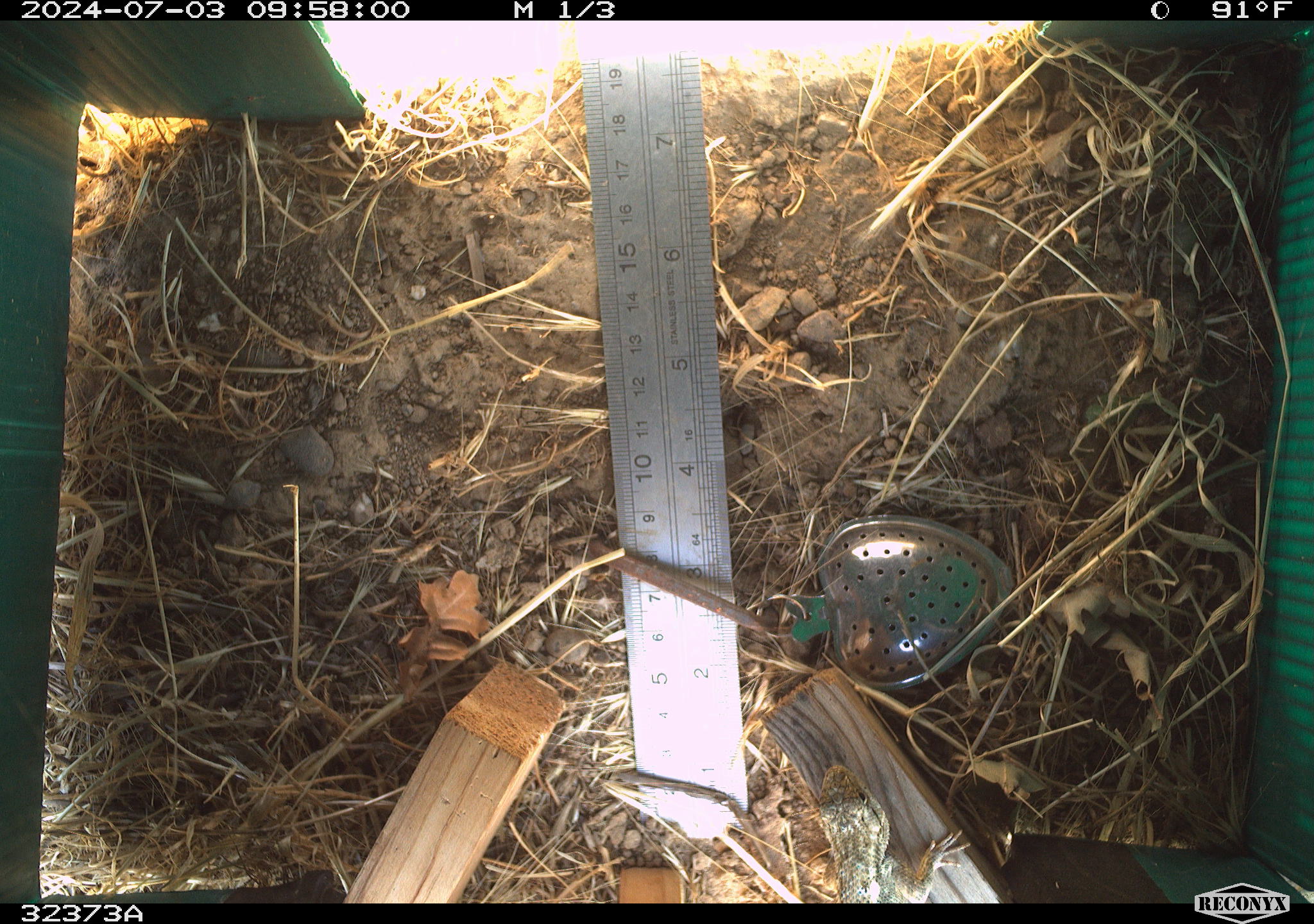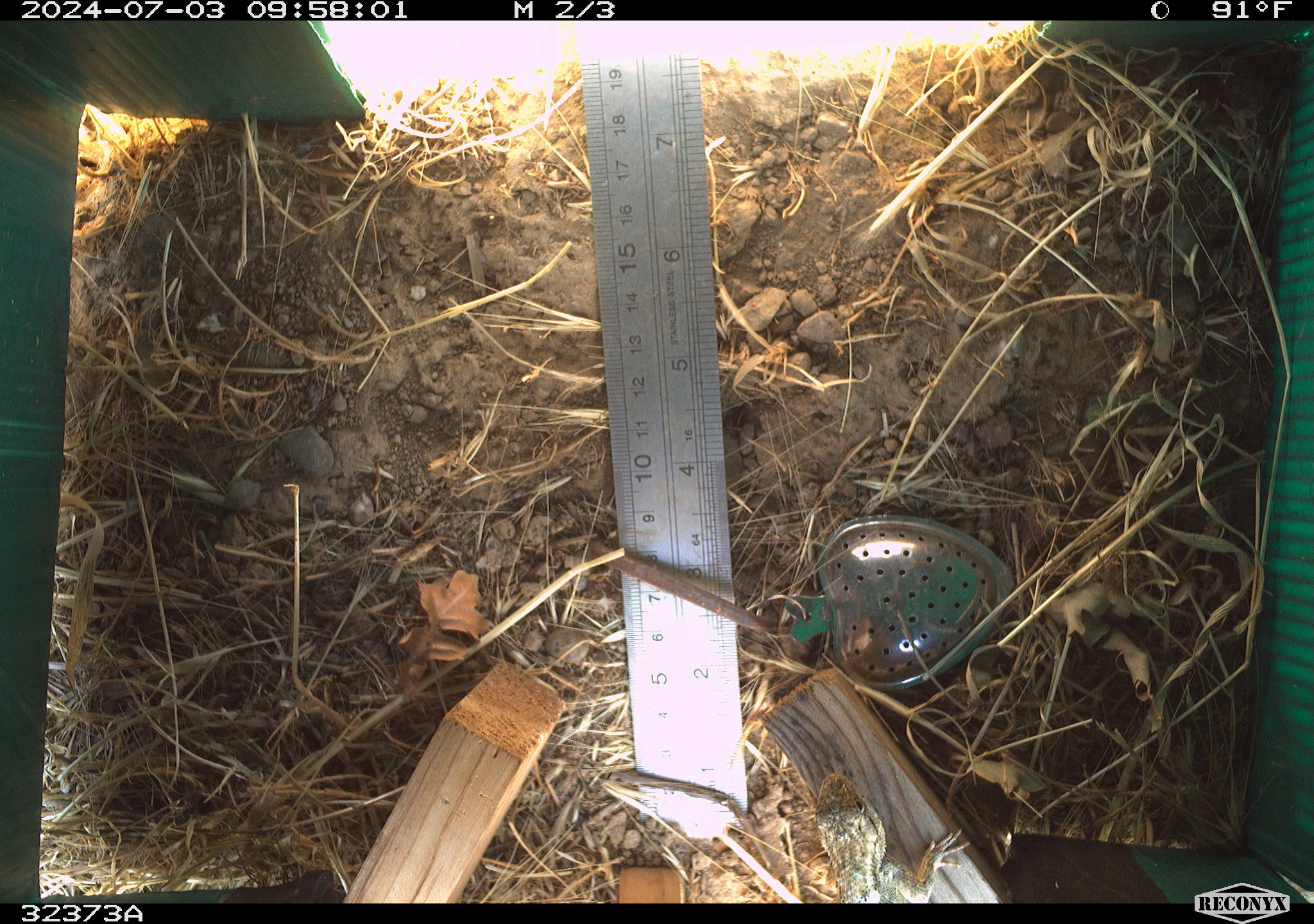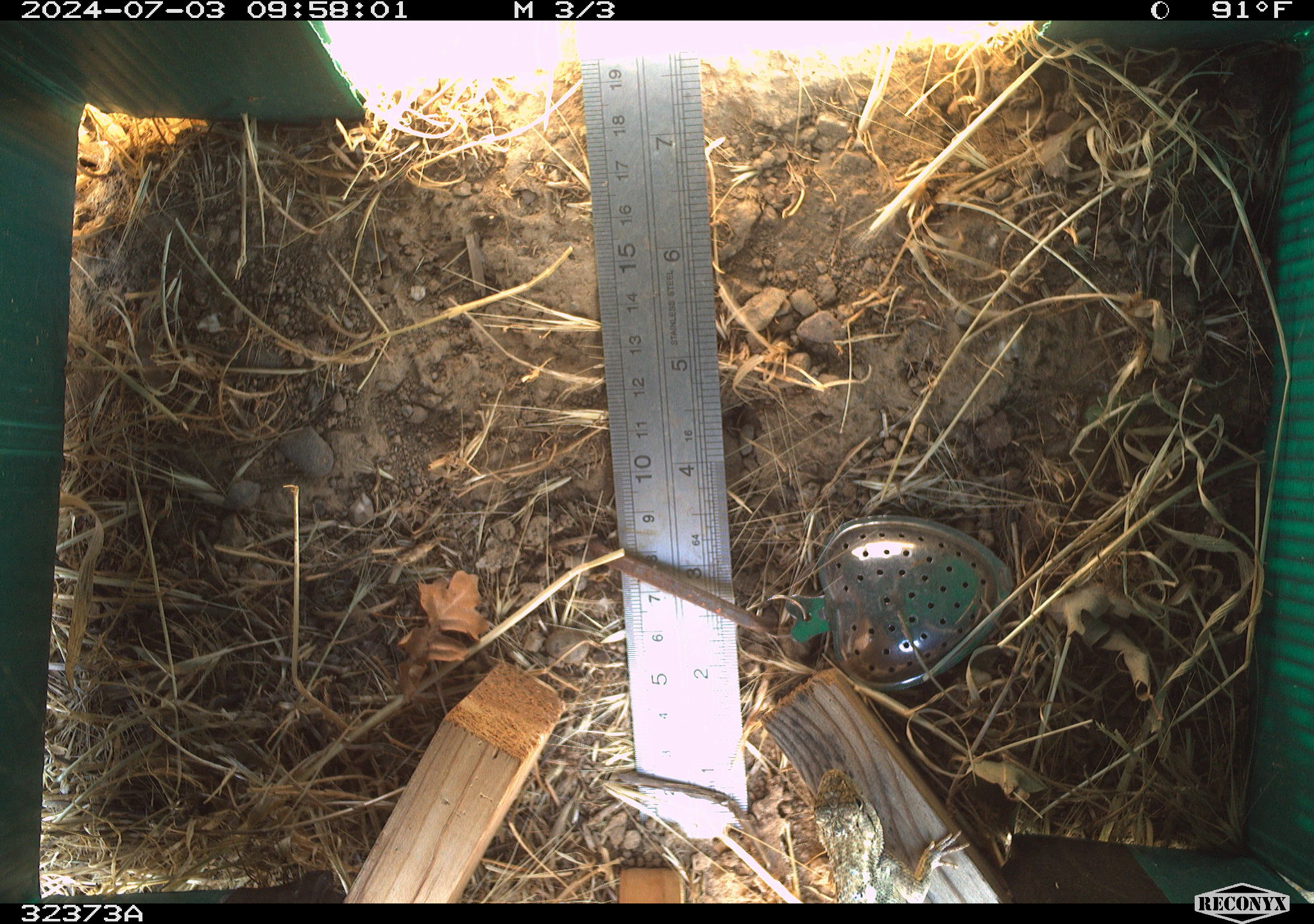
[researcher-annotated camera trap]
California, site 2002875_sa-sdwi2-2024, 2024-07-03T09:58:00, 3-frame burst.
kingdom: Animalia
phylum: Chordata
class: Reptilia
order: Squamata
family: Phrynosomatidae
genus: Sceloporus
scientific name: Sceloporus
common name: spiny lizards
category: sceloporus species